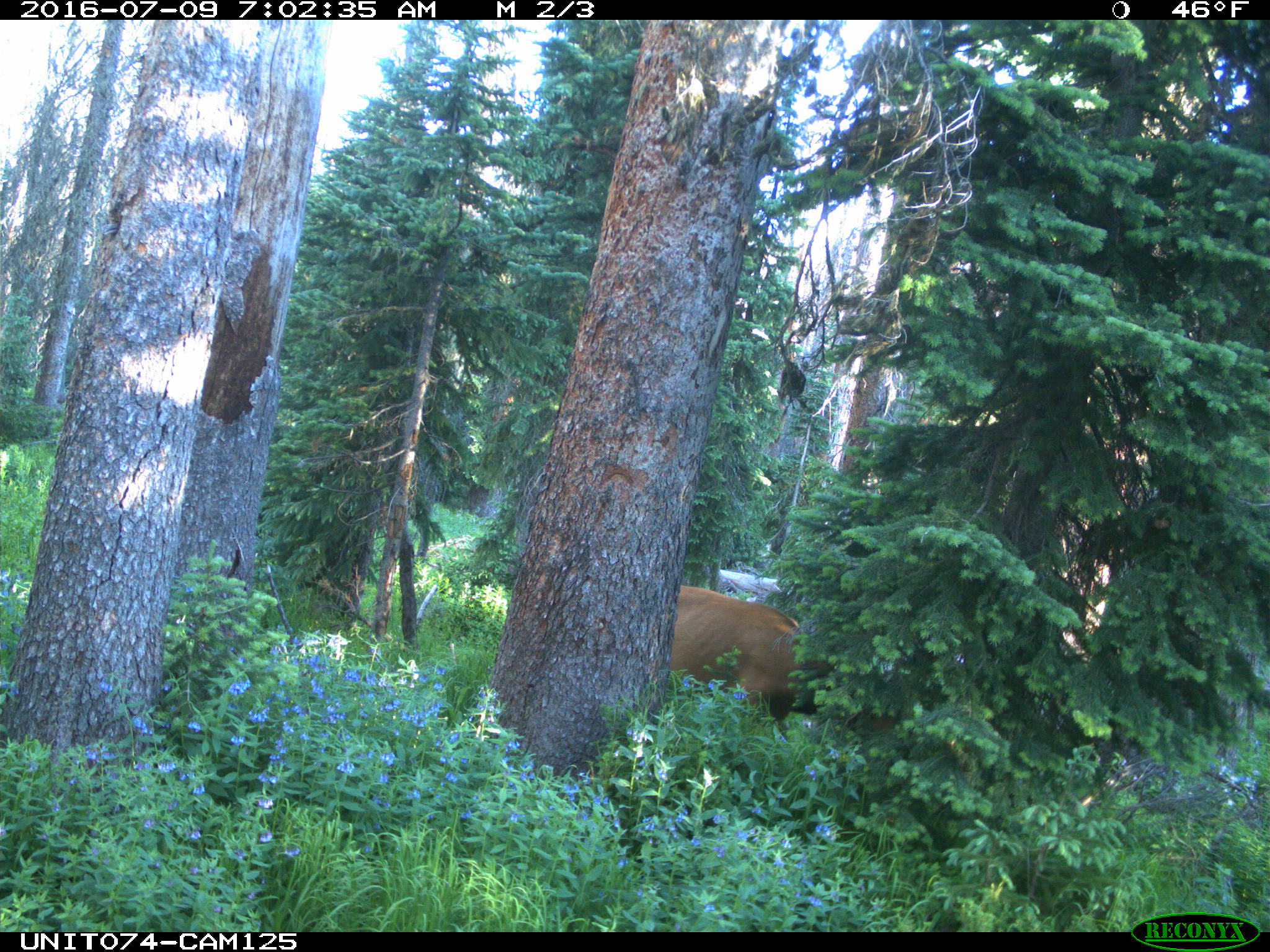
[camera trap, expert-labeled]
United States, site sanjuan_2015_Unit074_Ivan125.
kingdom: Animalia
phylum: Chordata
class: Mammalia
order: Artiodactyla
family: Cervidae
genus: Cervus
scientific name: Cervus elaphus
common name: red deer